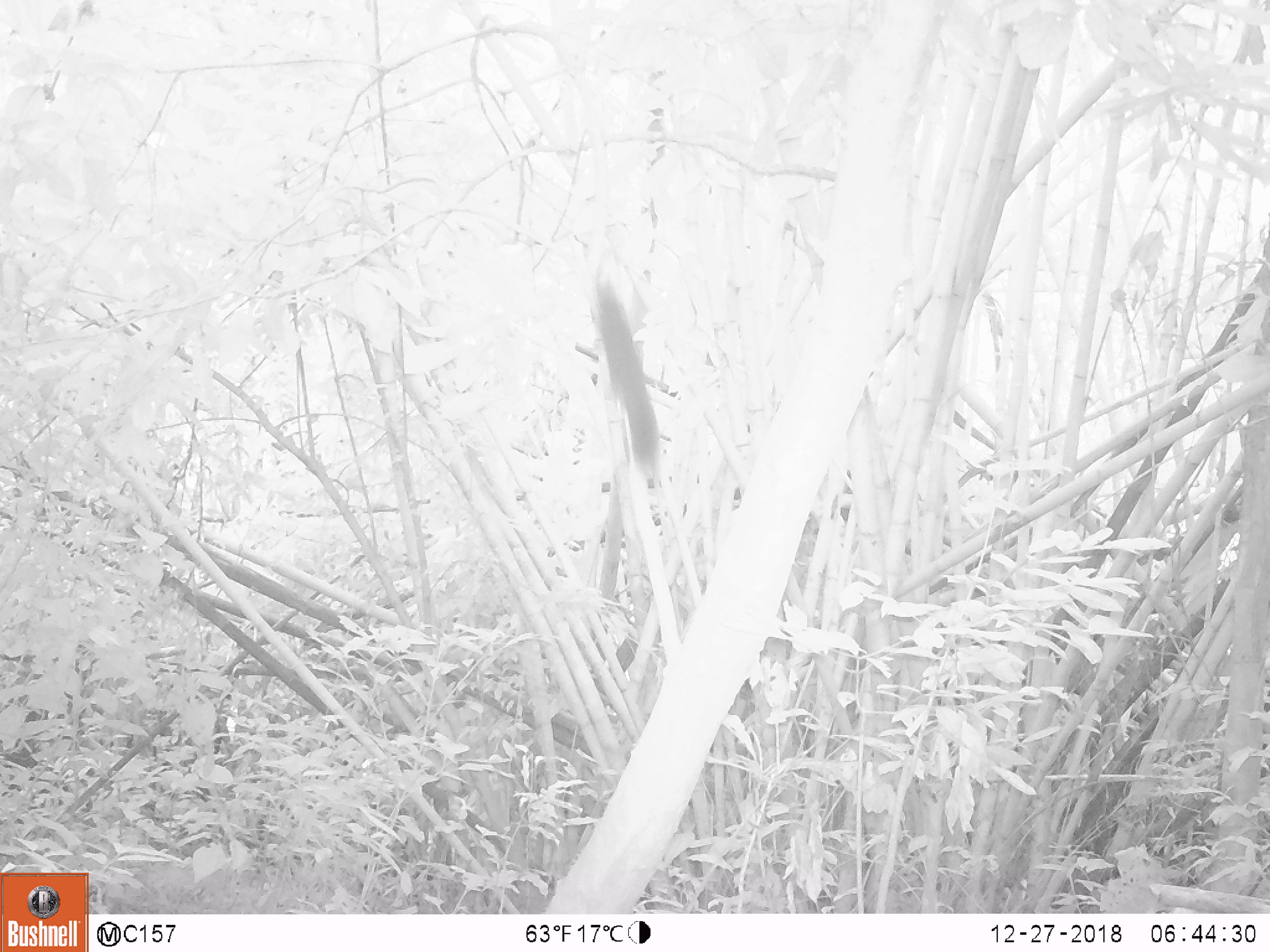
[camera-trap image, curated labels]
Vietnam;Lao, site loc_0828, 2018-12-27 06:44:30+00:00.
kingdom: Animalia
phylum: Chordata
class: Mammalia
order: Rodentia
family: Sciuridae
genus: Sciurus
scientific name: Sciurus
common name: squirrel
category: unidentified squirrel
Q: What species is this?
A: Unidentified squirrel (squirrel) (Sciurus).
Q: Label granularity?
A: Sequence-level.